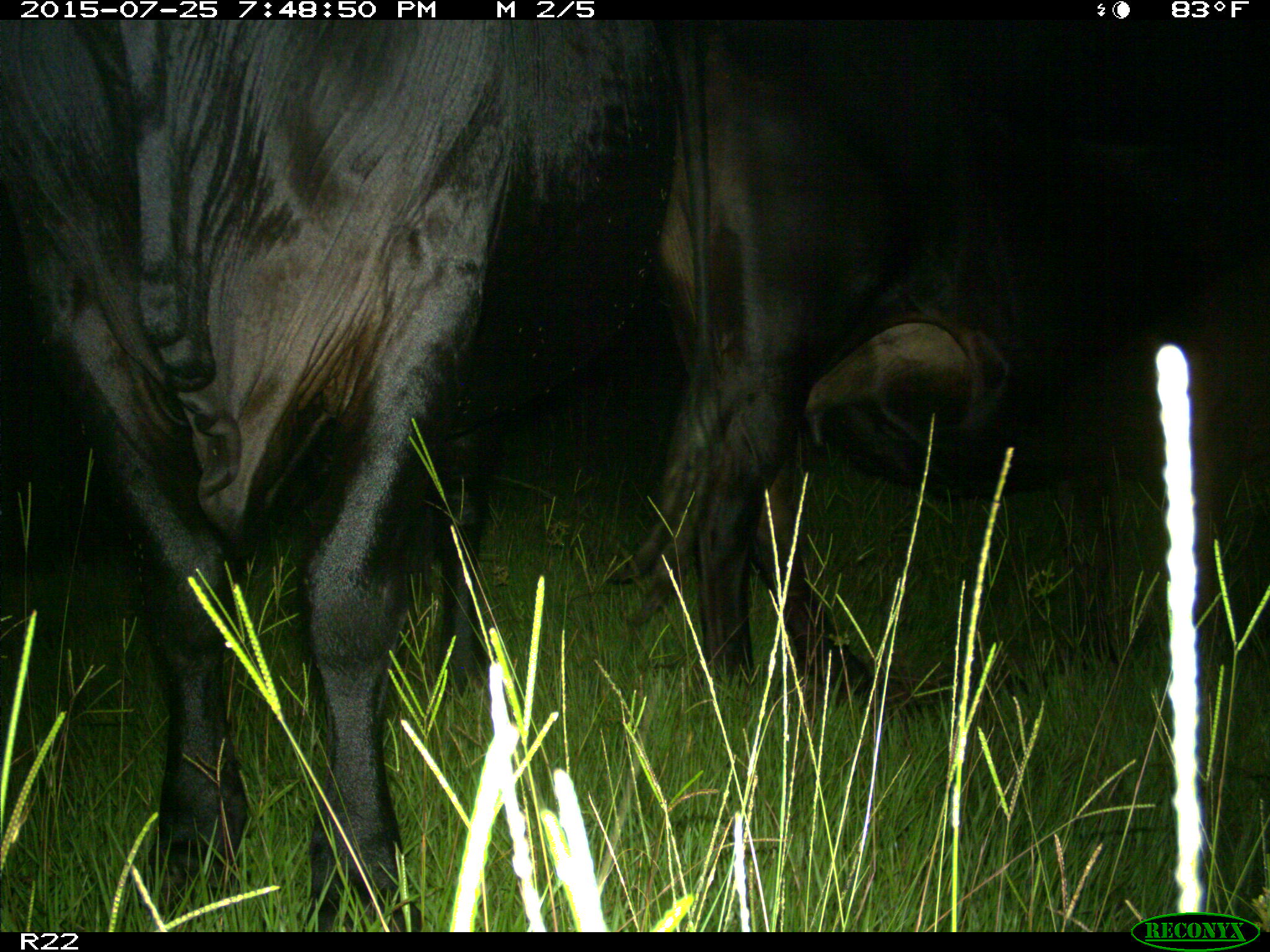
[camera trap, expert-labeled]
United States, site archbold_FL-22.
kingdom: Animalia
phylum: Chordata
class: Mammalia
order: Artiodactyla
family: Bovidae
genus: Bos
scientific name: Bos taurus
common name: domestic cow